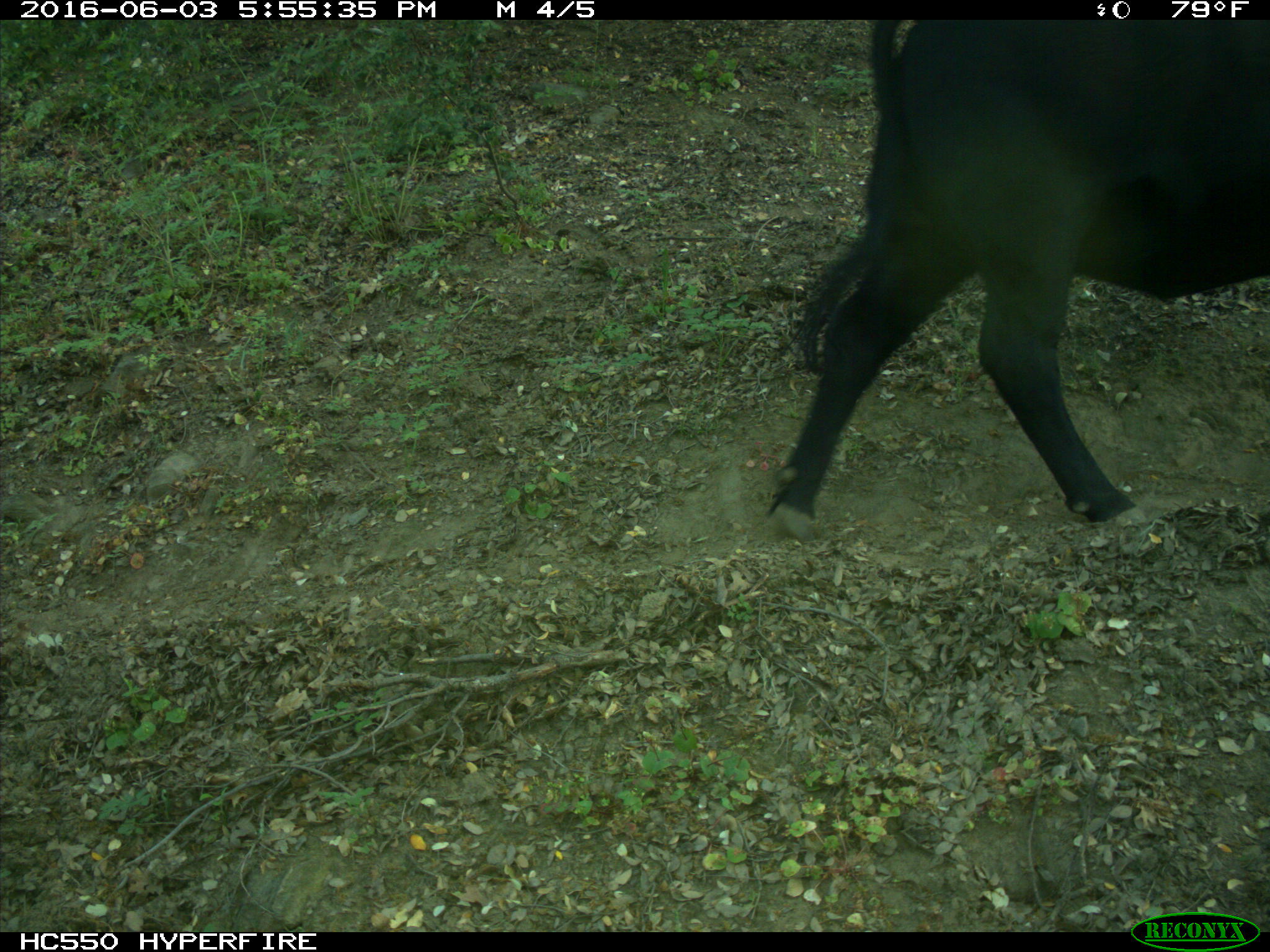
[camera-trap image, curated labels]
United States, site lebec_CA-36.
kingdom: Animalia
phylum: Chordata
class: Mammalia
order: Artiodactyla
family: Bovidae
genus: Bos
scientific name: Bos taurus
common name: domestic cow